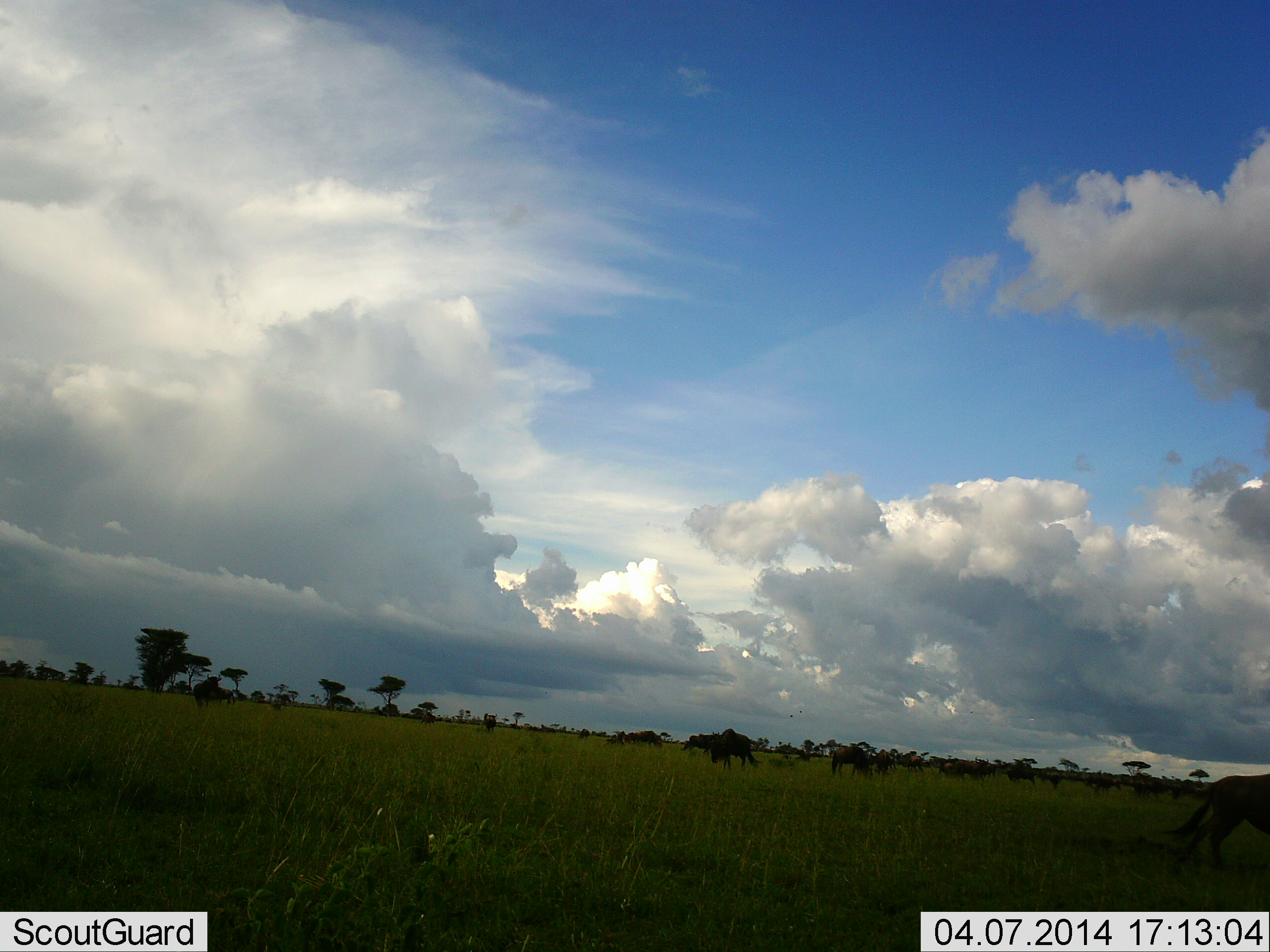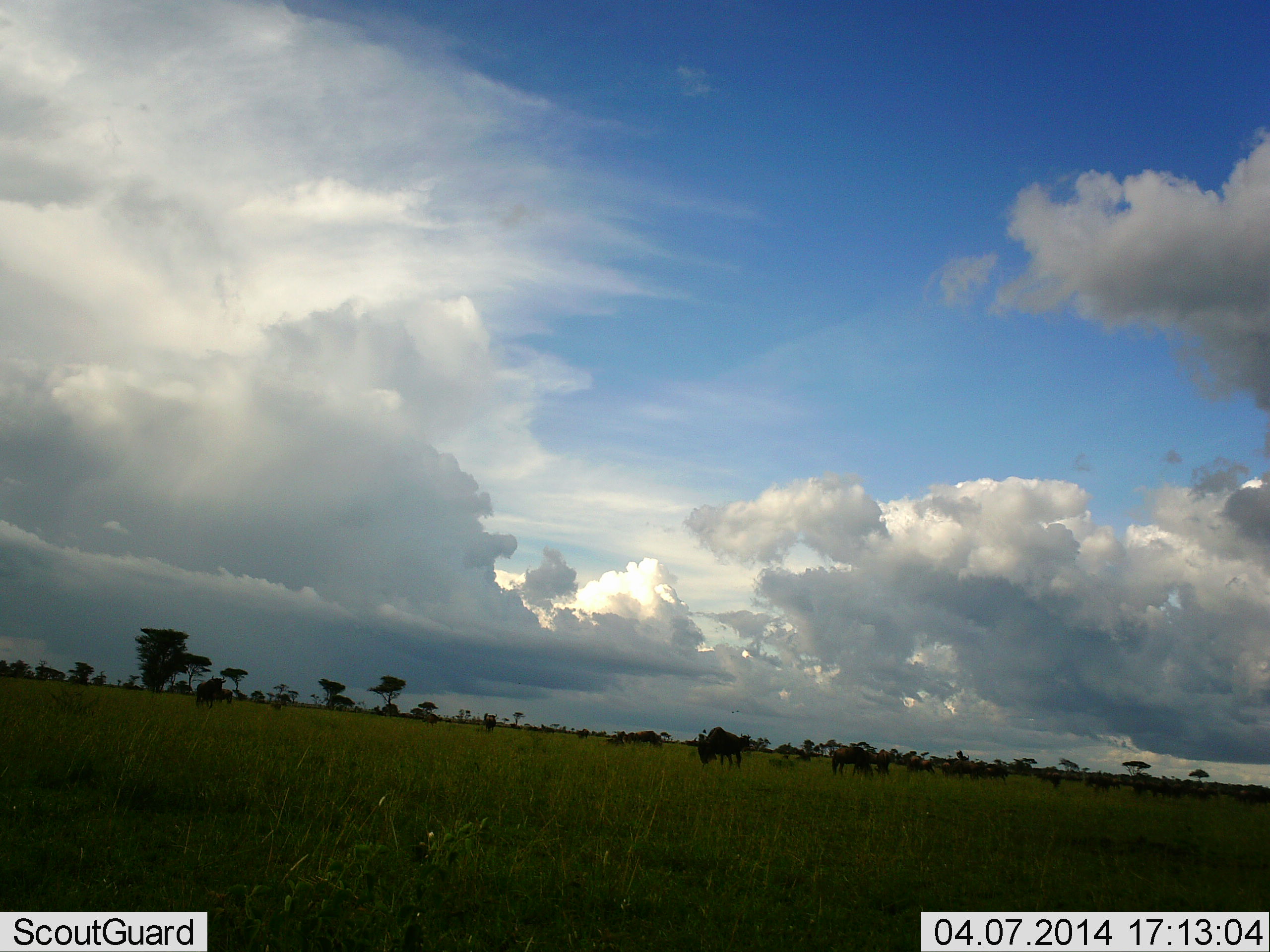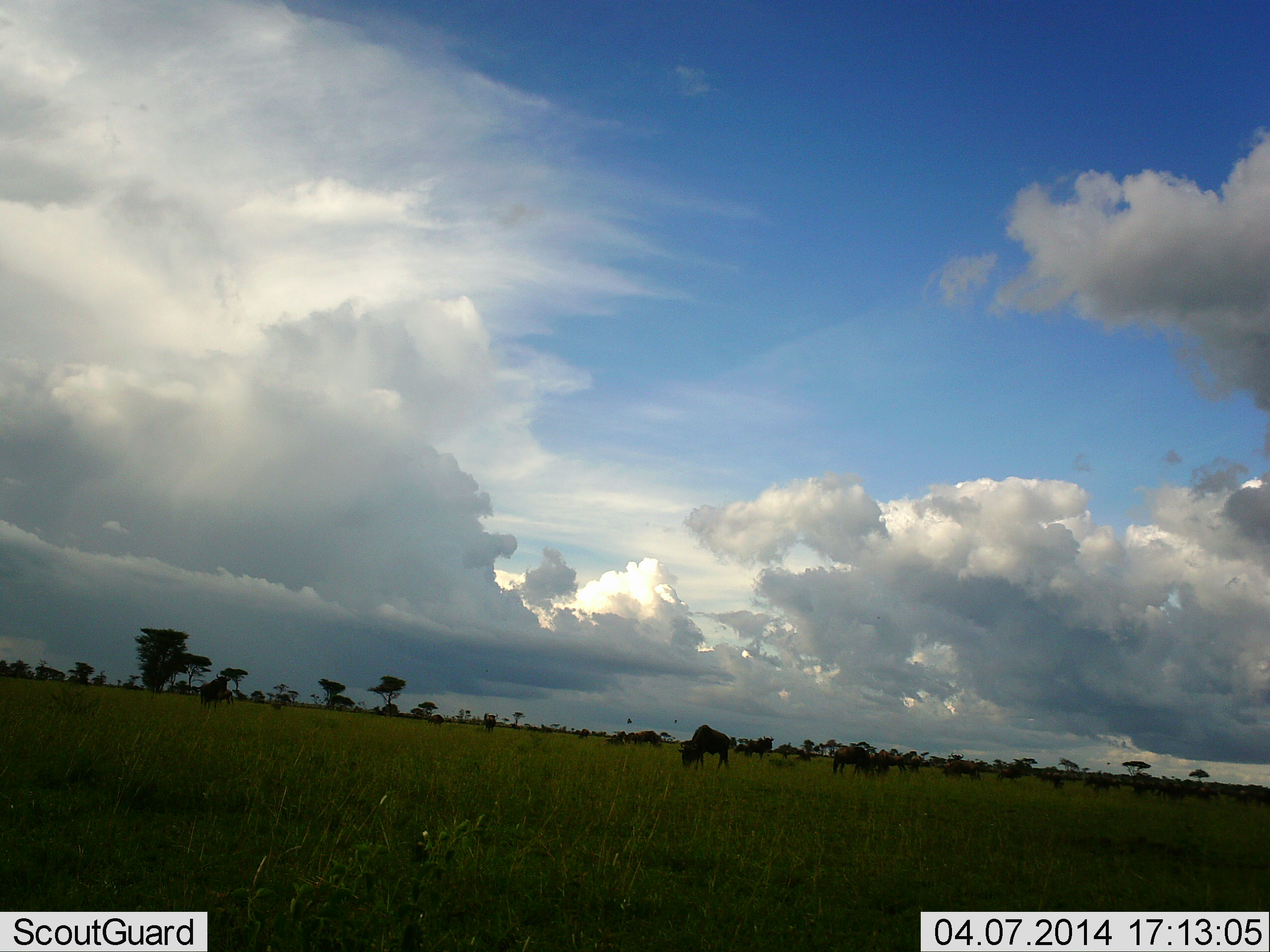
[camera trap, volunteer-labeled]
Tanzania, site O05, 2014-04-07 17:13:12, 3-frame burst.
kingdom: Animalia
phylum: Chordata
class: Mammalia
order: Artiodactyla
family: Bovidae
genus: Connochaetes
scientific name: Connochaetes taurinus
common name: blue wildebeest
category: wildebeest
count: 11-50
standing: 48%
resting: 4%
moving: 52%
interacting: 4%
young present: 0%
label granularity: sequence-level